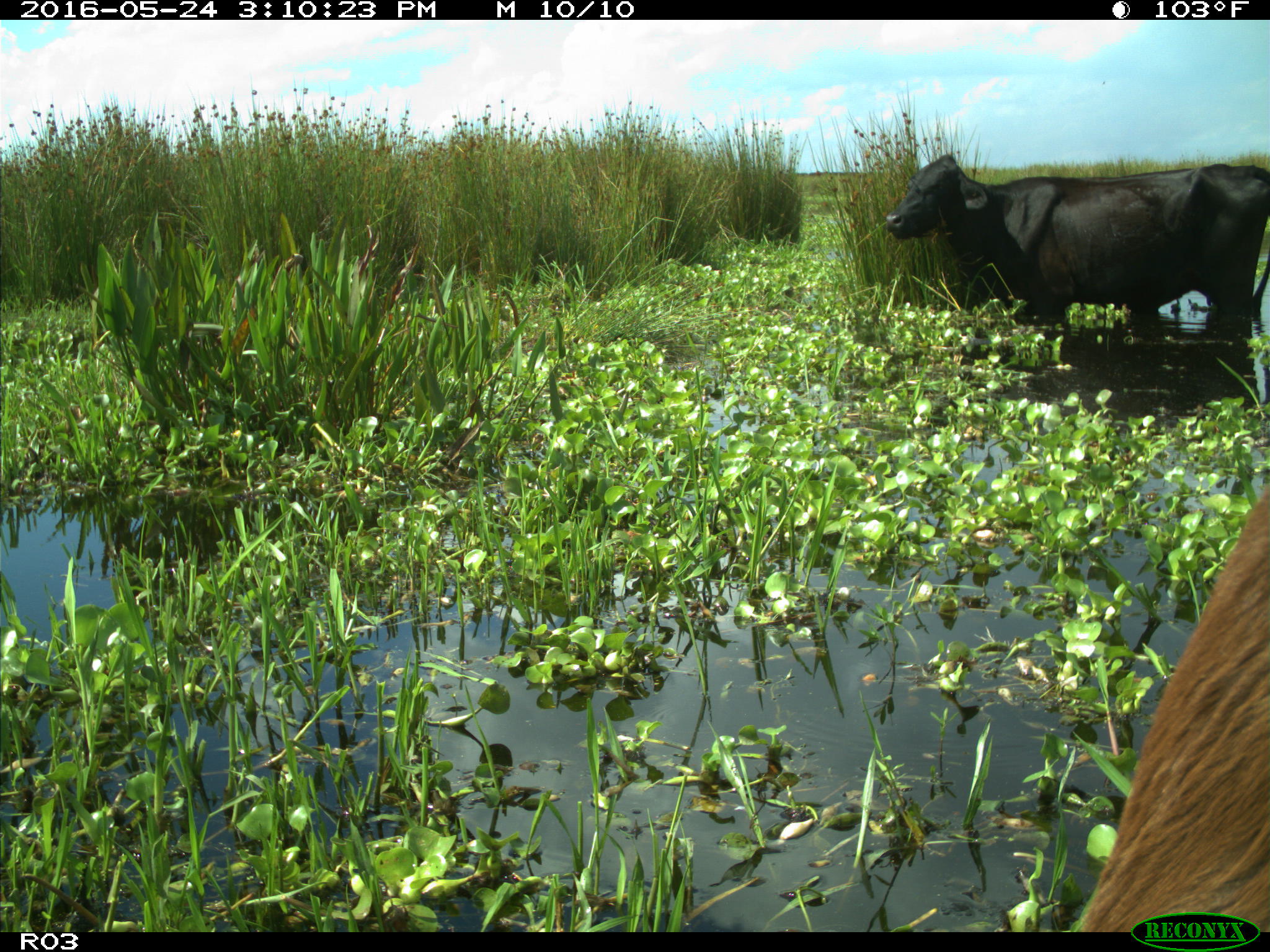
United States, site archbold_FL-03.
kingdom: Animalia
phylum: Chordata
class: Mammalia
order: Artiodactyla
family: Bovidae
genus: Bos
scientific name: Bos taurus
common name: domestic cow